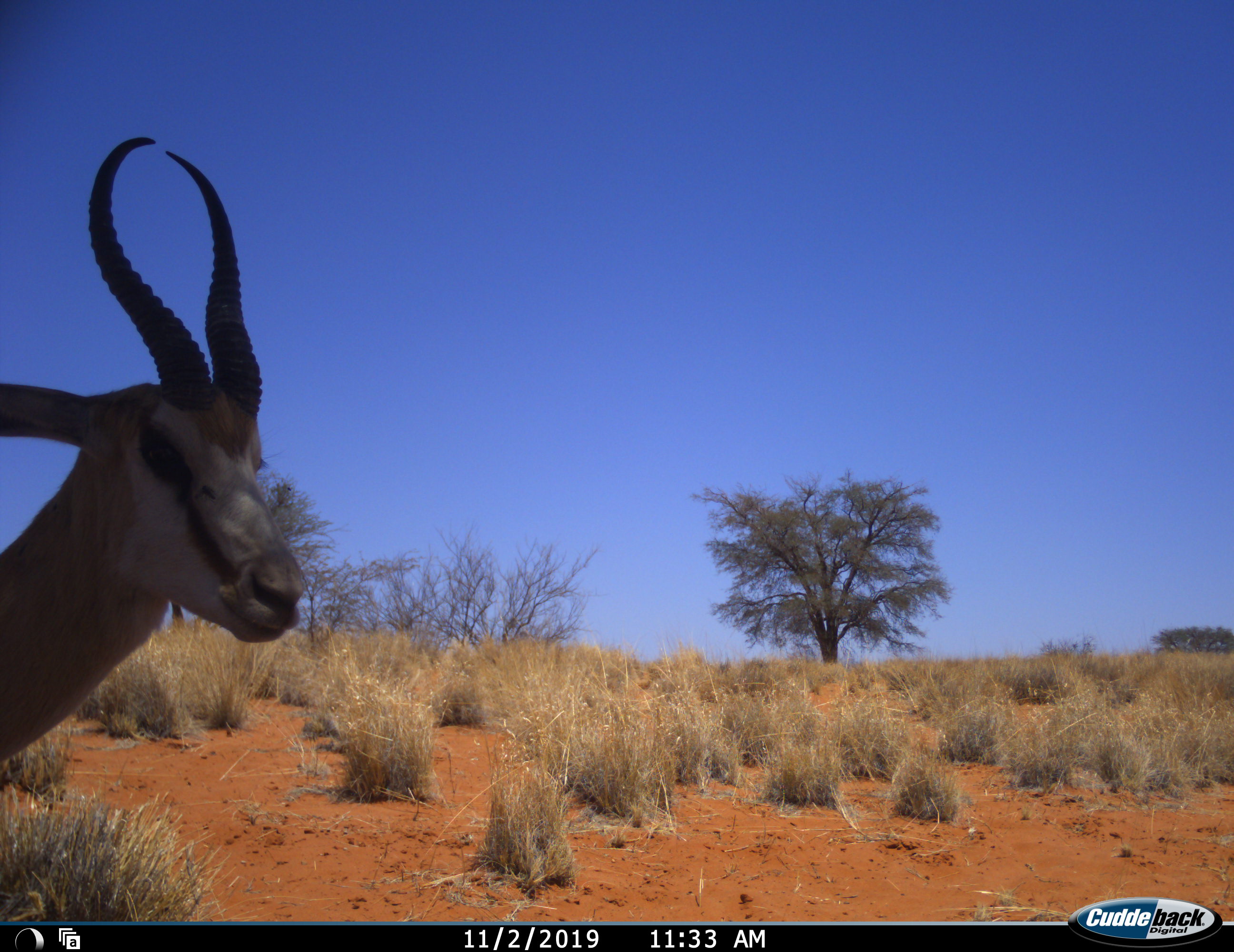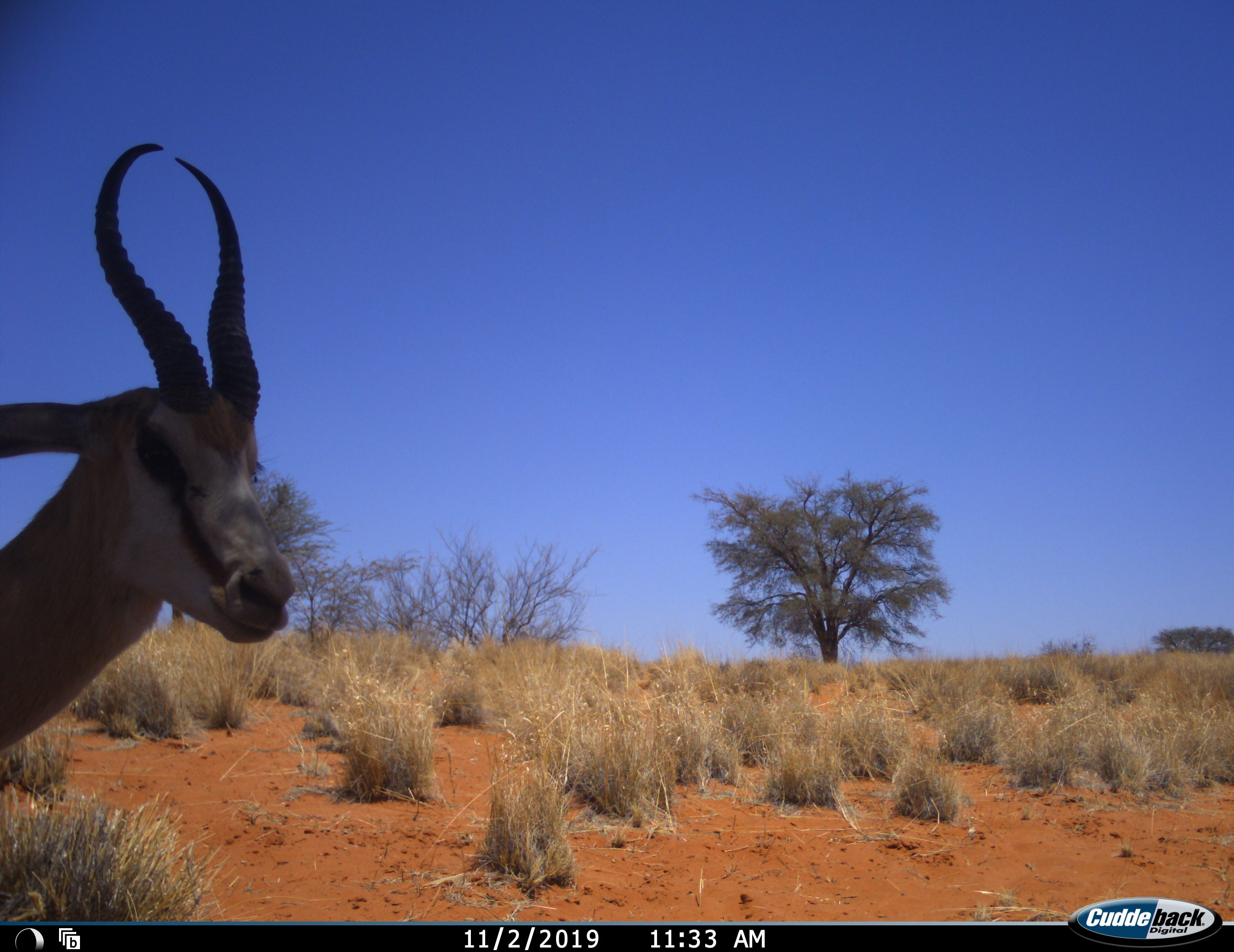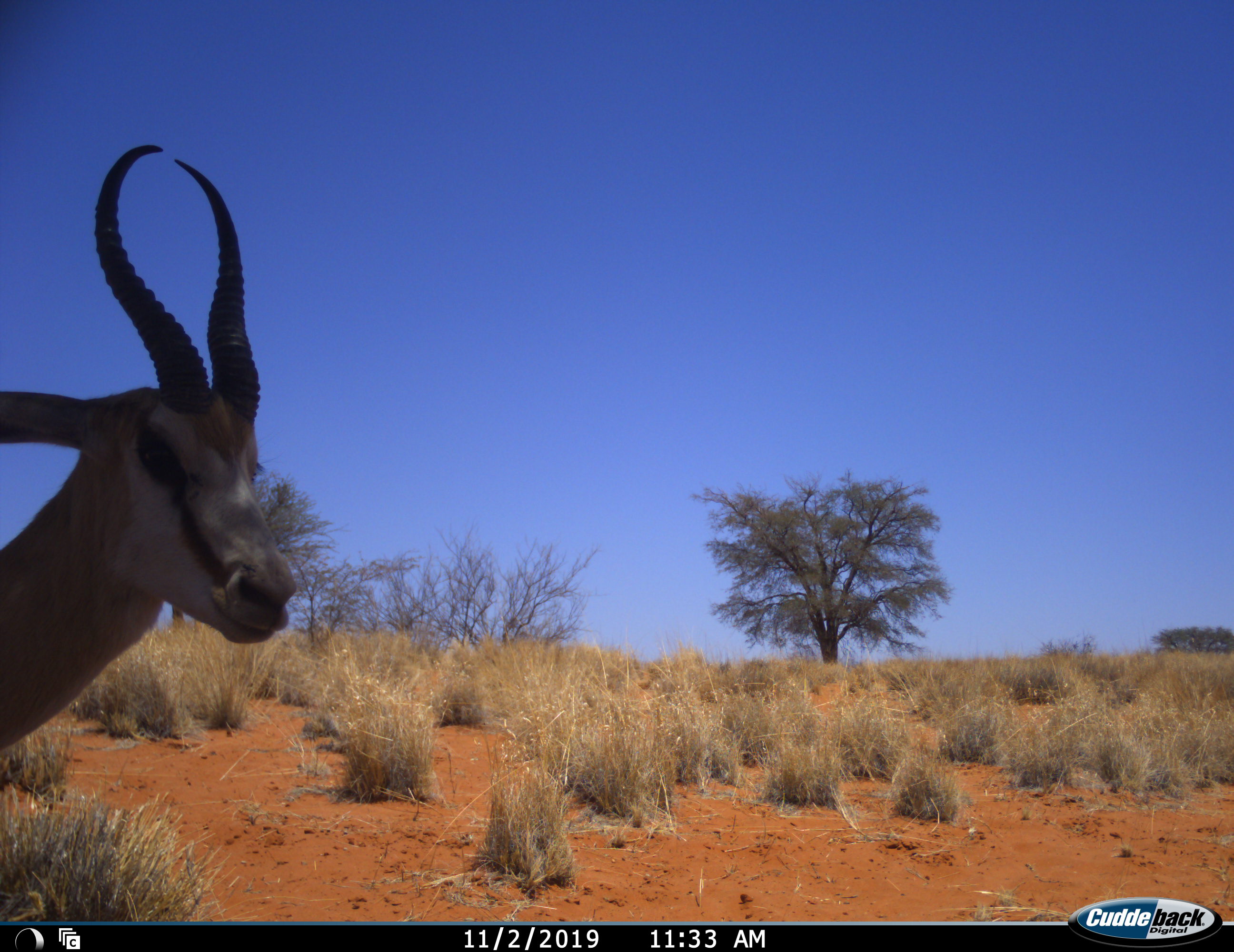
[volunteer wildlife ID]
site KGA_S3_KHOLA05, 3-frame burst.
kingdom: Animalia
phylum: Chordata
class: Mammalia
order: Artiodactyla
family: Bovidae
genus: Antidorcas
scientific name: Antidorcas marsupialis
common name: springbok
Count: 1.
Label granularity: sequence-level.